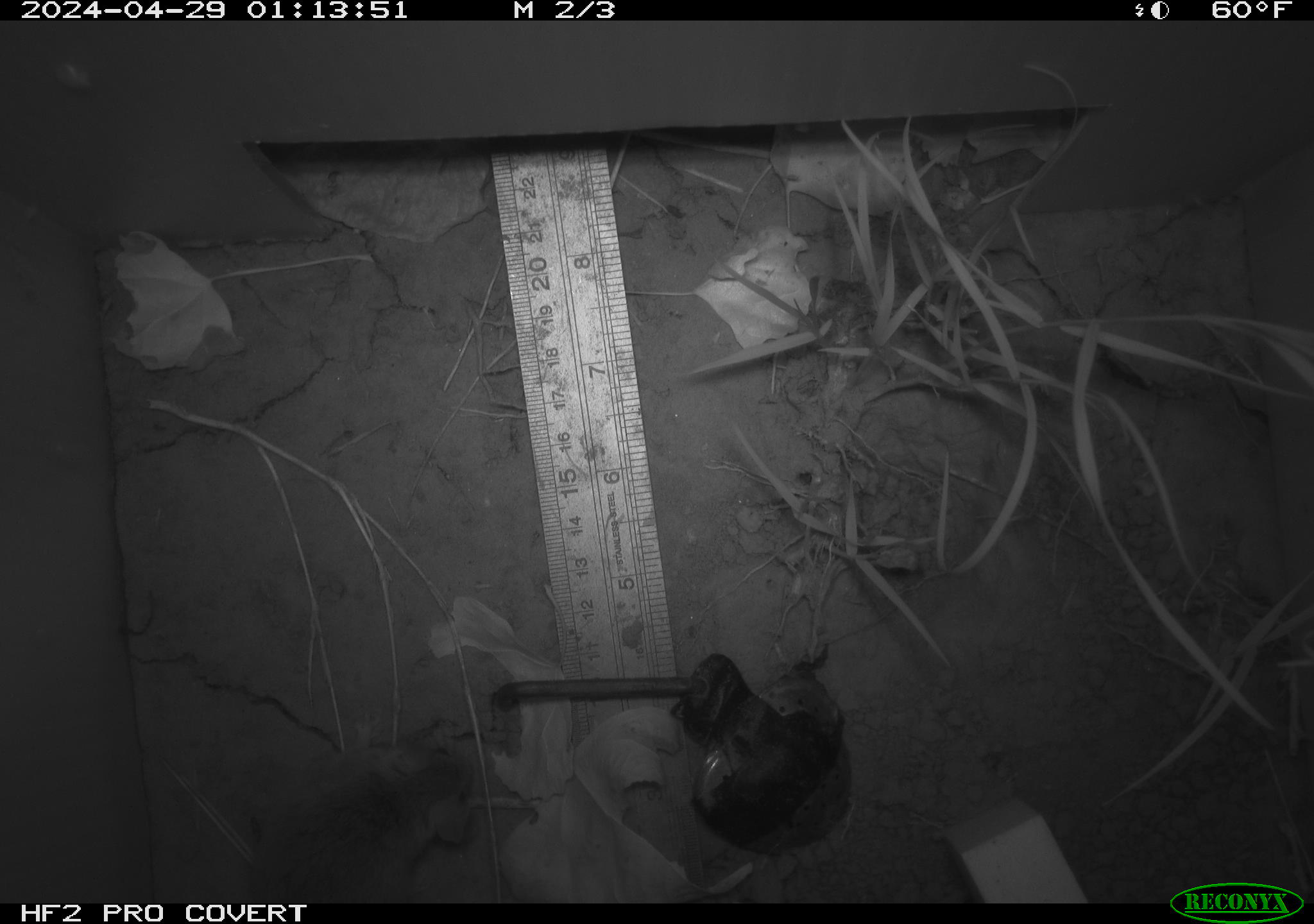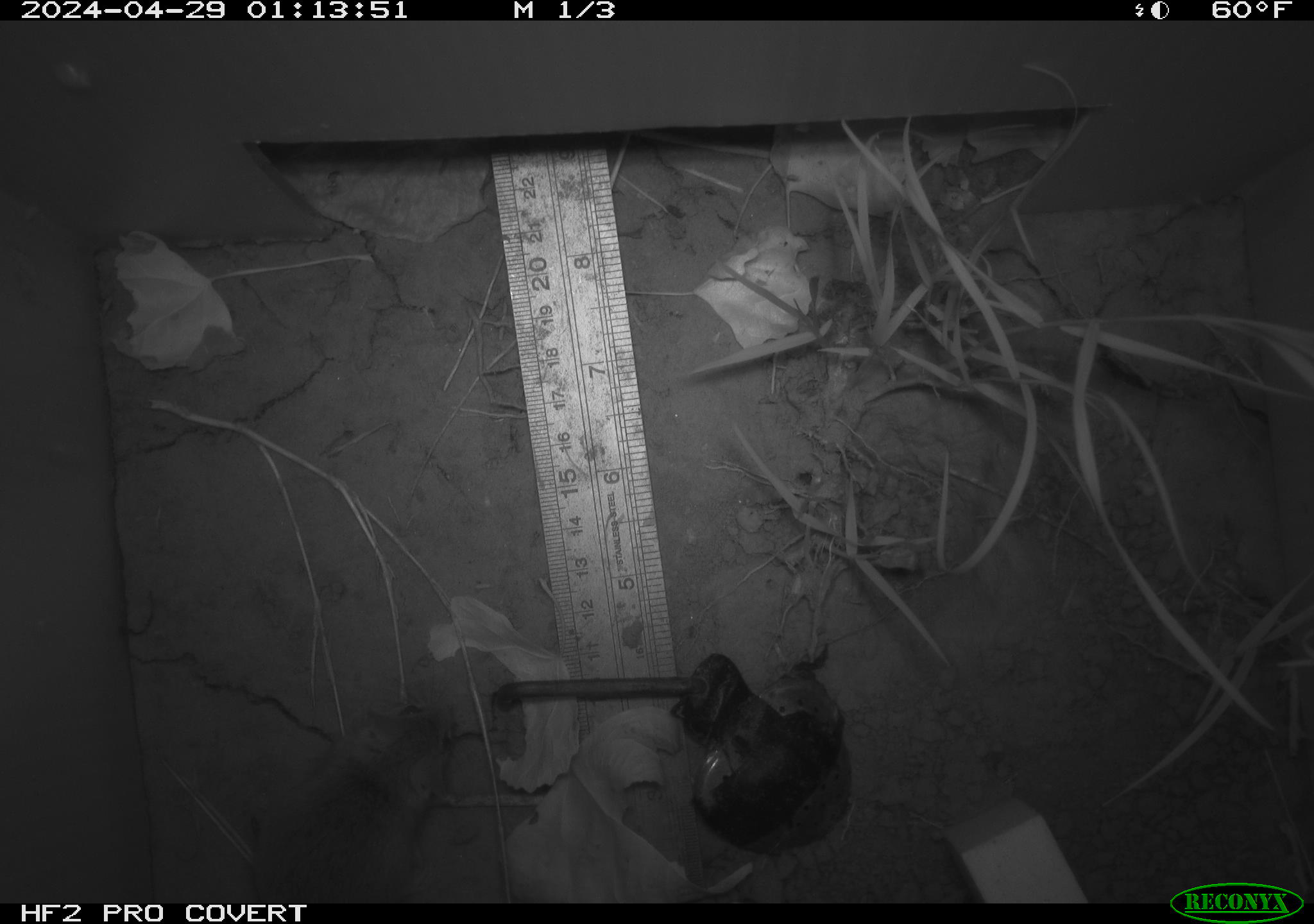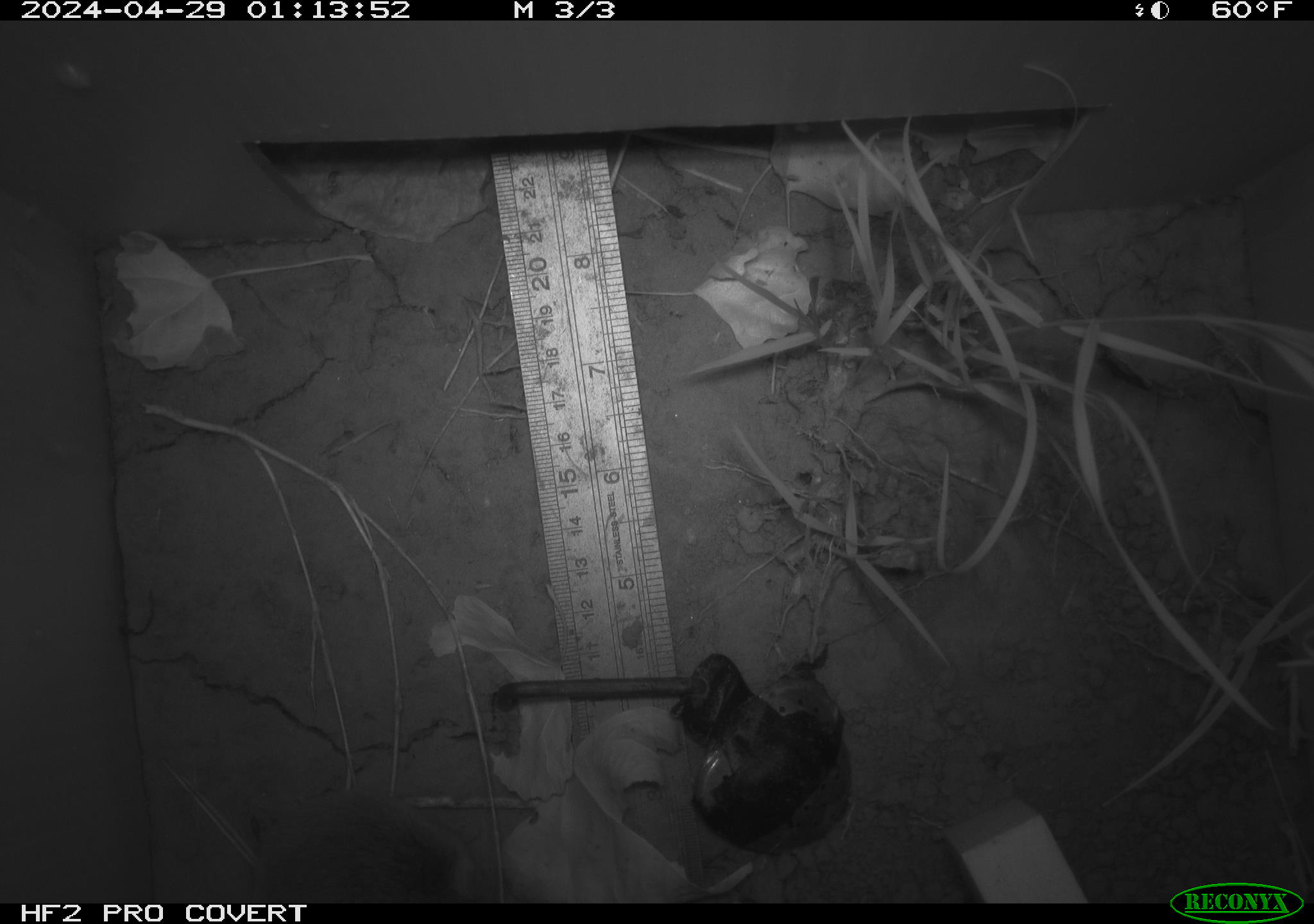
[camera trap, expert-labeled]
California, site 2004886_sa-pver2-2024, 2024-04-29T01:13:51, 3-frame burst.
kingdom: Animalia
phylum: Chordata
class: Mammalia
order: Rodentia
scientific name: Rodentia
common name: mouse species